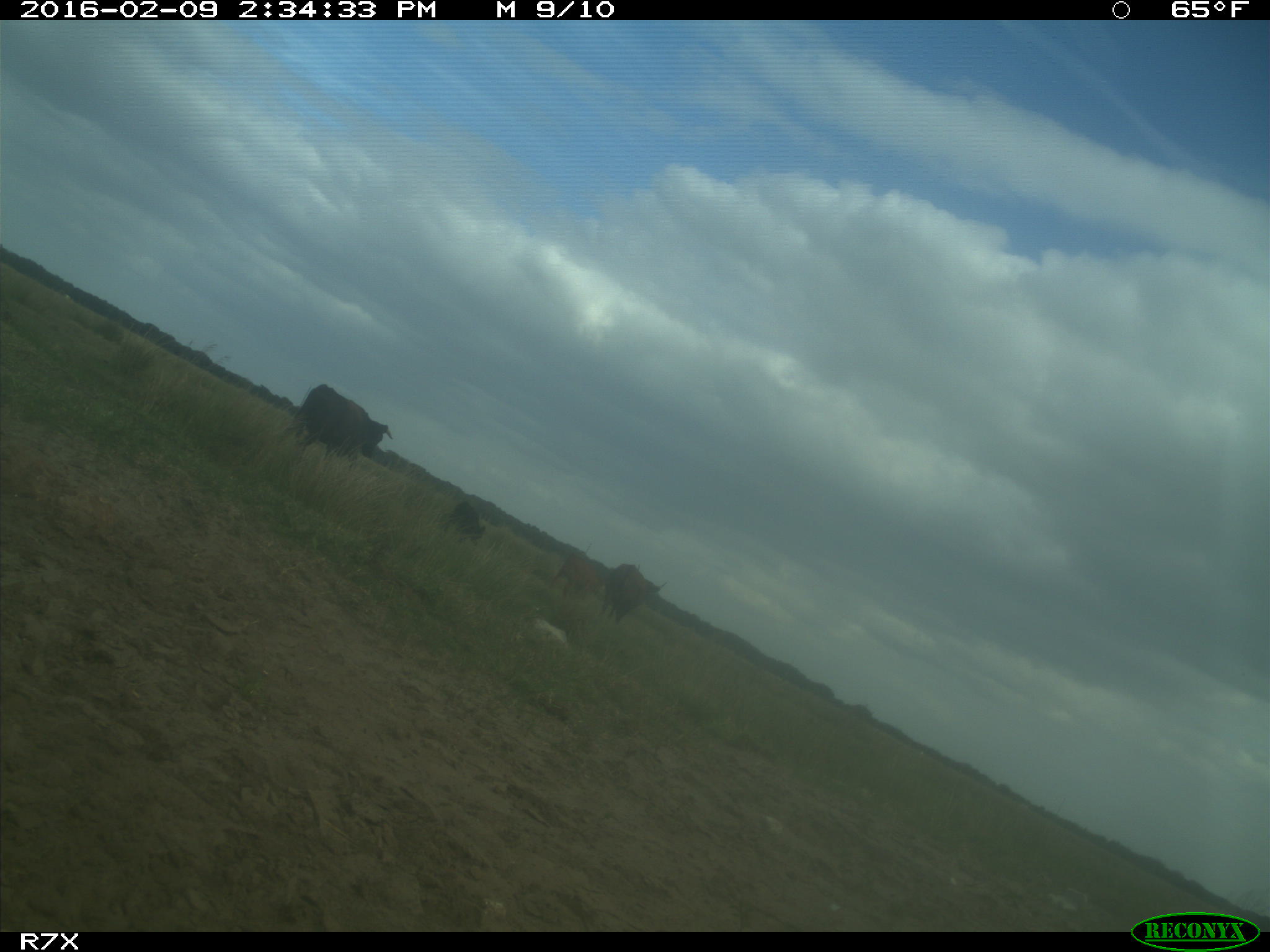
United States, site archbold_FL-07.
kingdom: Animalia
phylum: Chordata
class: Mammalia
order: Artiodactyla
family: Bovidae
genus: Bos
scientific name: Bos taurus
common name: domestic cow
Bos taurus (domestic cow).